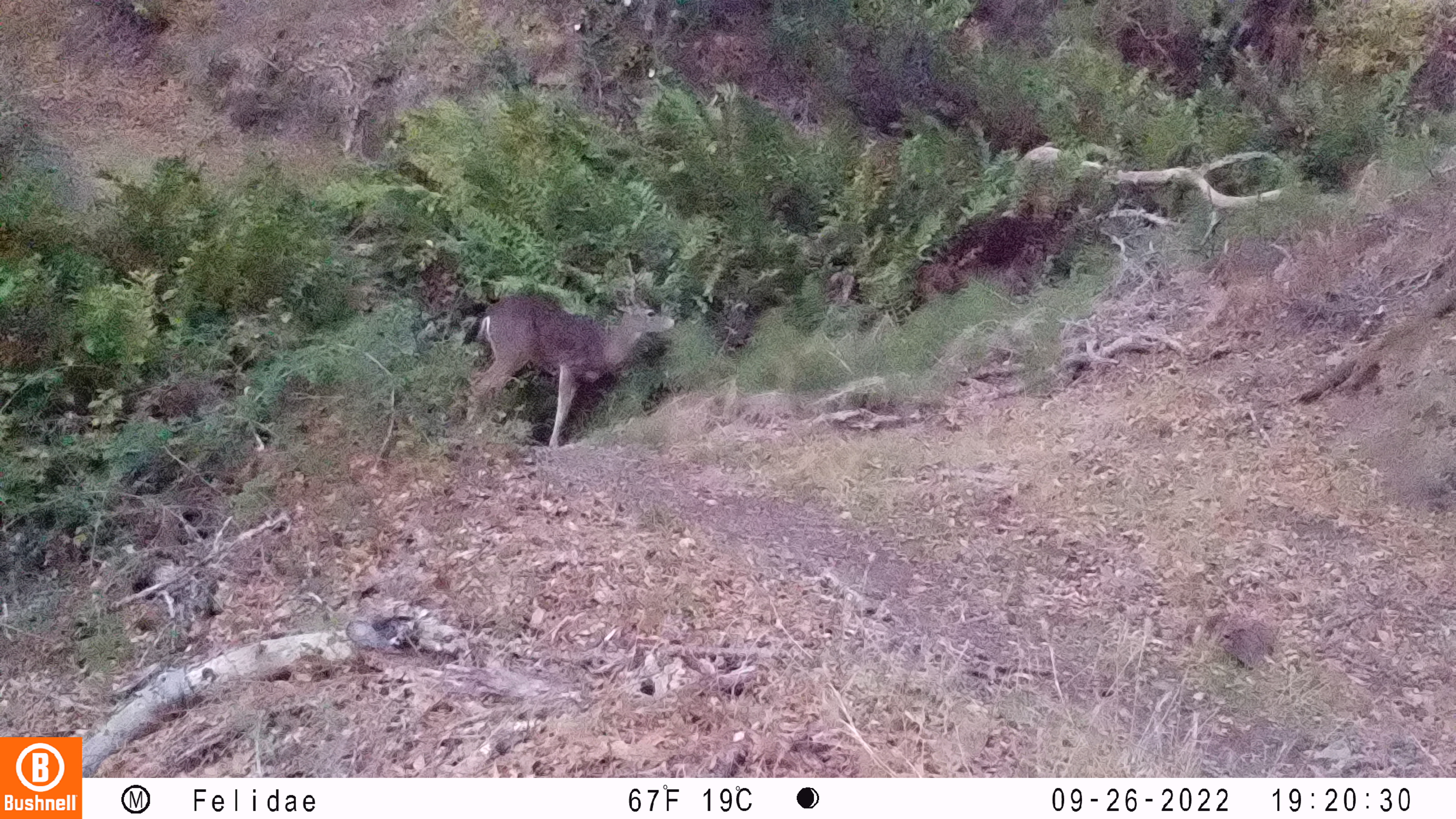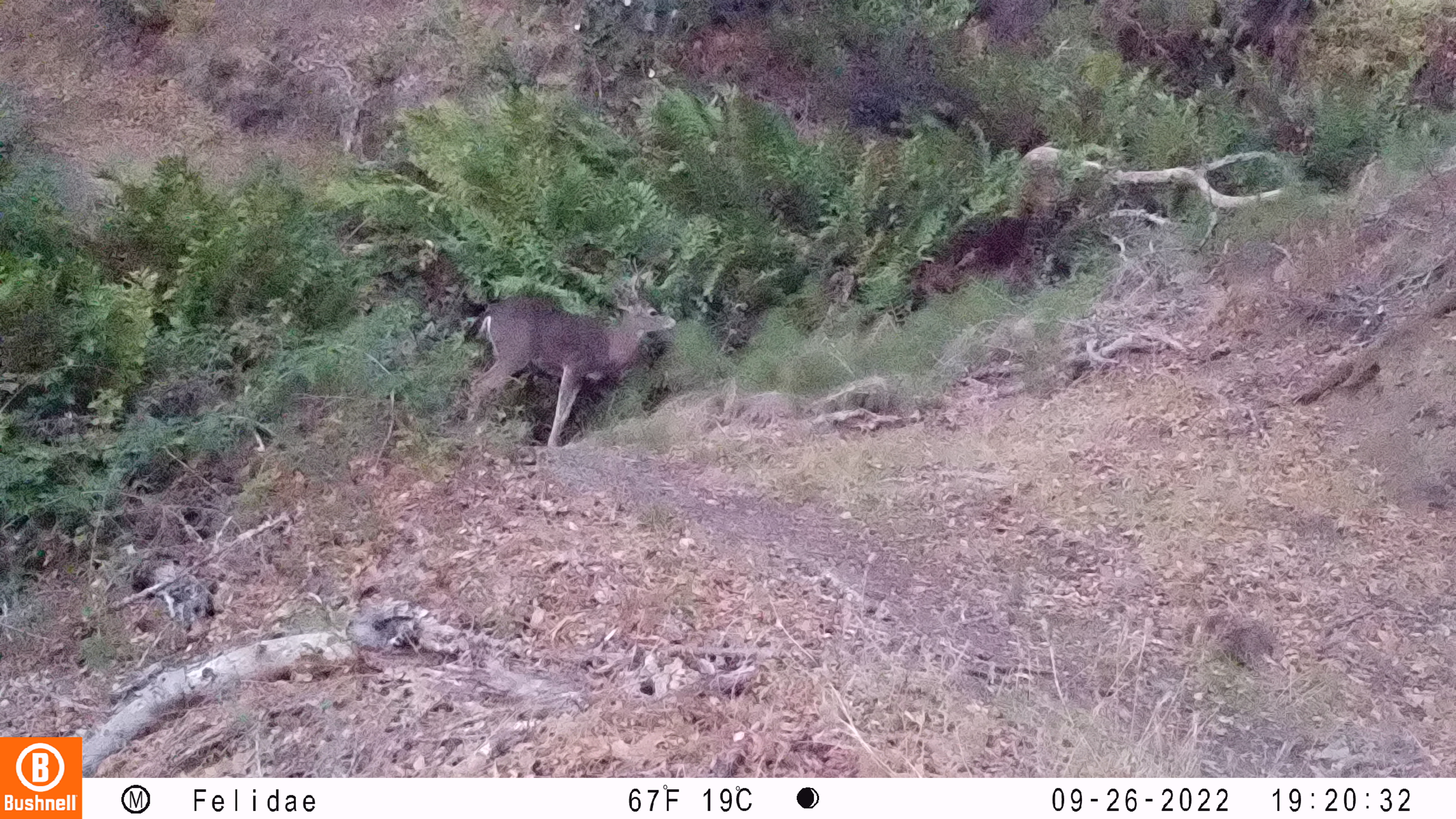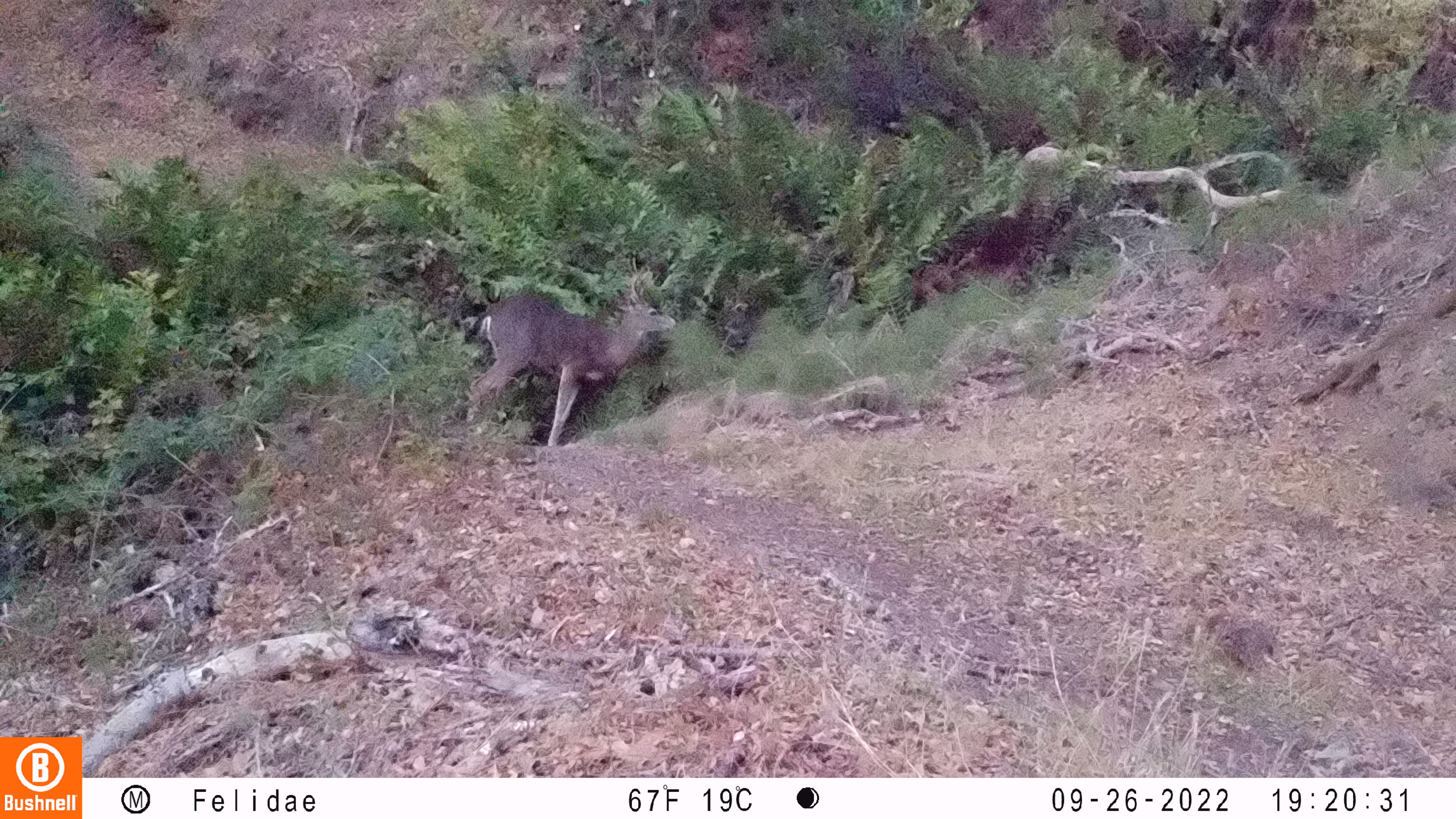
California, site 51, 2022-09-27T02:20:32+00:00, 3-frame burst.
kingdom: Animalia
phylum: Chordata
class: Mammalia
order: Artiodactyla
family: Cervidae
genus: Odocoileus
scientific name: Odocoileus hemionus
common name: mule deer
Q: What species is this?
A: Mule deer (Odocoileus hemionus).